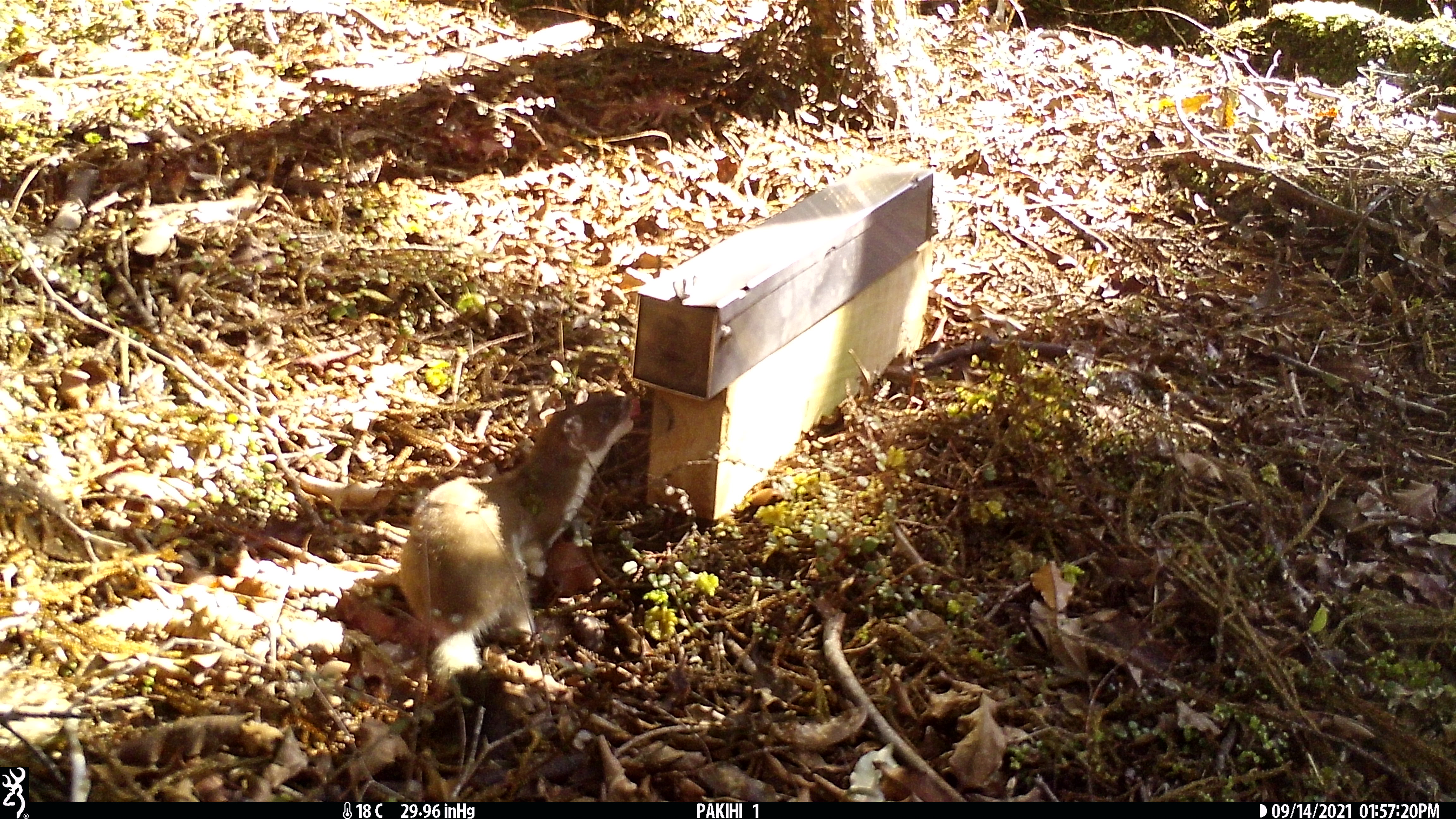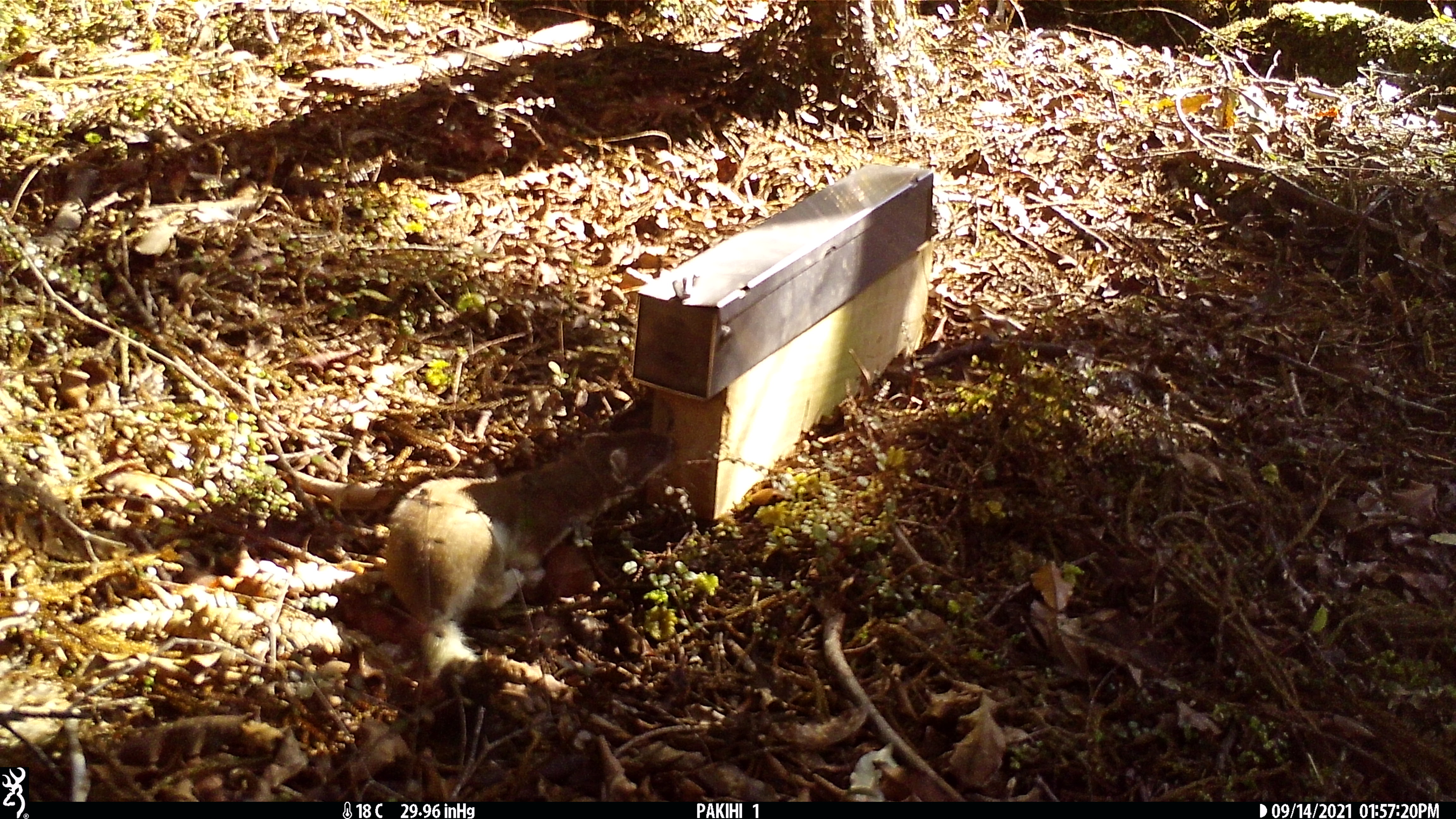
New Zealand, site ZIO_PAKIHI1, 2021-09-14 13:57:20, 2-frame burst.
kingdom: Animalia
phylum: Chordata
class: Mammalia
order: Carnivora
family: Mustelidae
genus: Mustela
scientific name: Mustela erminea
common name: stoat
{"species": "stoat (Mustela erminea)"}